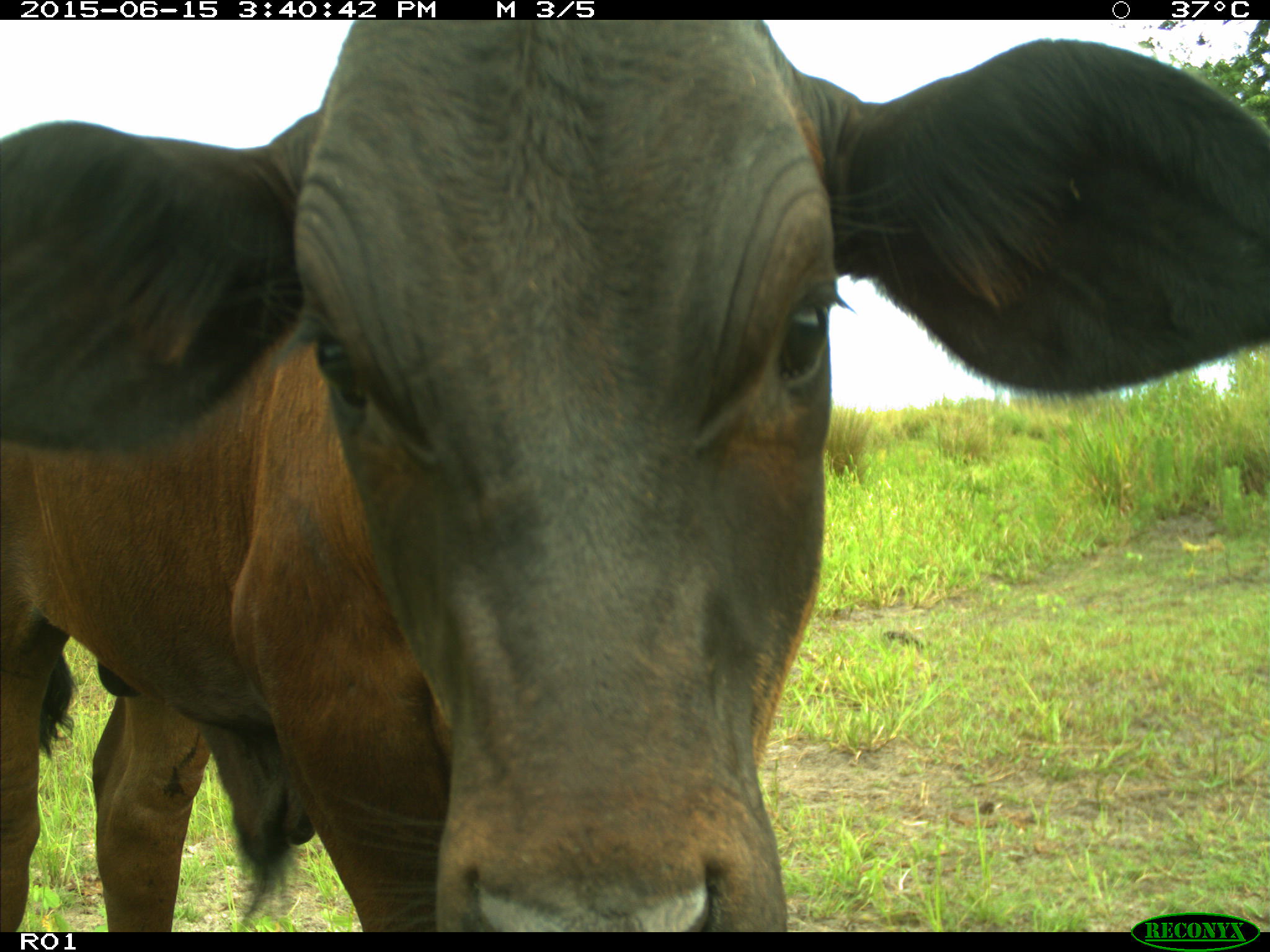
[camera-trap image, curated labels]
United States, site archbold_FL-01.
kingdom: Animalia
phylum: Chordata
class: Mammalia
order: Artiodactyla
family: Bovidae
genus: Bos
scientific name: Bos taurus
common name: domestic cow